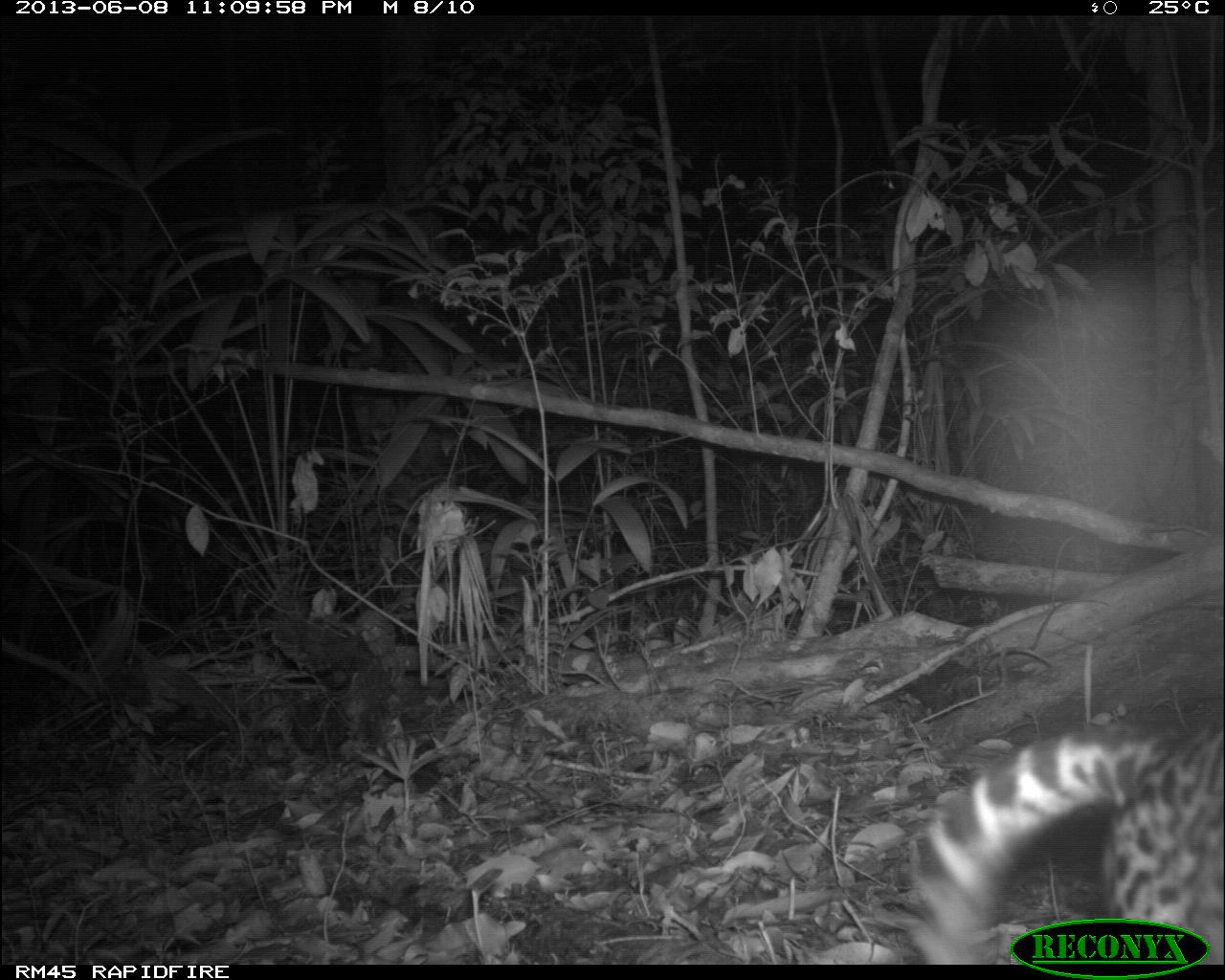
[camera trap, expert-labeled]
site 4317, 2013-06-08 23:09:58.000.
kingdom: Animalia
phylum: Chordata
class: Mammalia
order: Carnivora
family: Felidae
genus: Leopardus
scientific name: Leopardus pardalis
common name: ocelot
Leopardus pardalis (ocelot), count 1.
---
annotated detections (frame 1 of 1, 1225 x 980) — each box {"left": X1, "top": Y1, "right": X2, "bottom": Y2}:
leopardus pardalis: {"left": 913, "top": 715, "right": 1224, "bottom": 961}